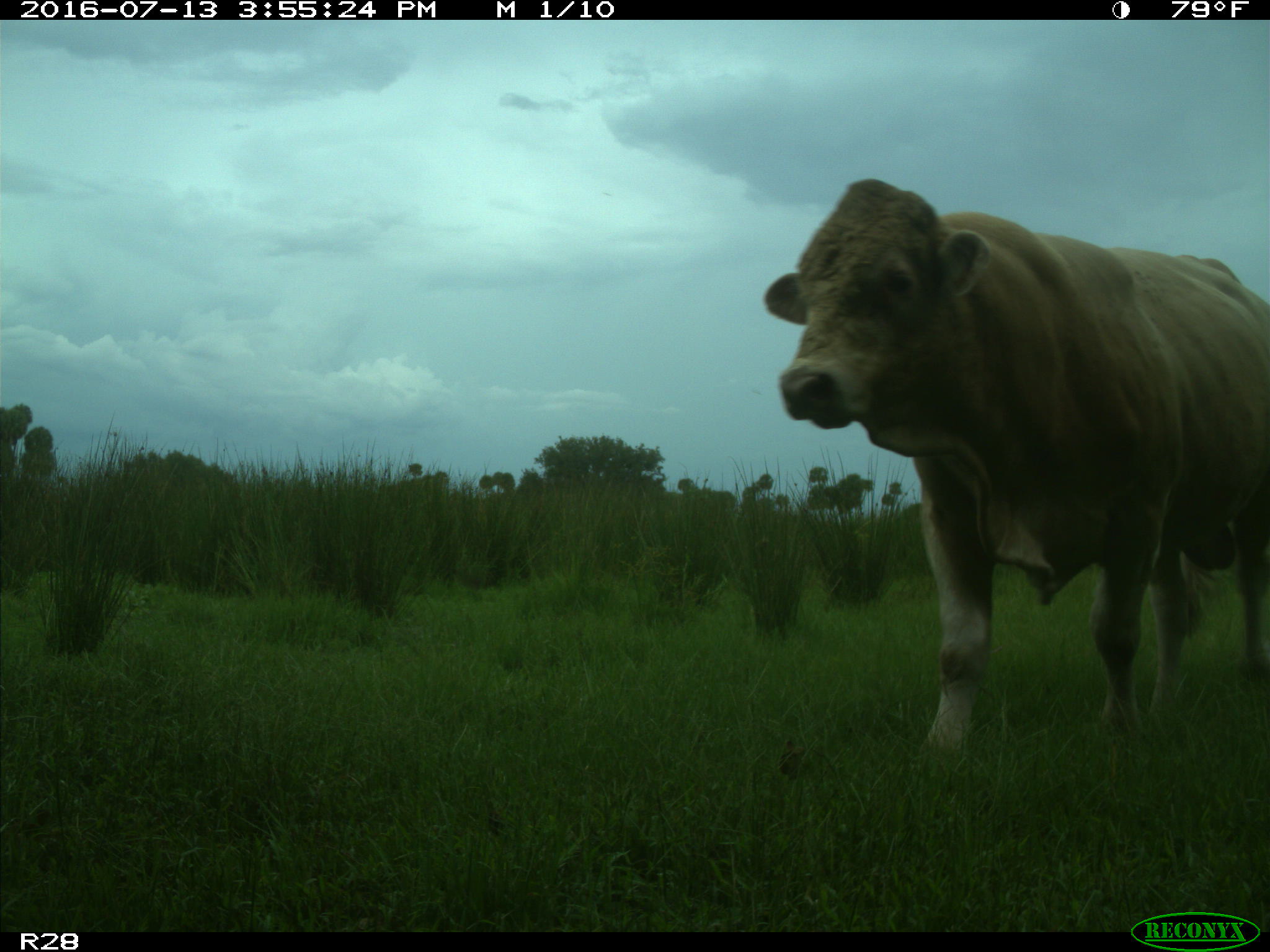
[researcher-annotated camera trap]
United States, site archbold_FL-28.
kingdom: Animalia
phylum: Chordata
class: Mammalia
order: Artiodactyla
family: Bovidae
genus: Bos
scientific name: Bos taurus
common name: domestic cow